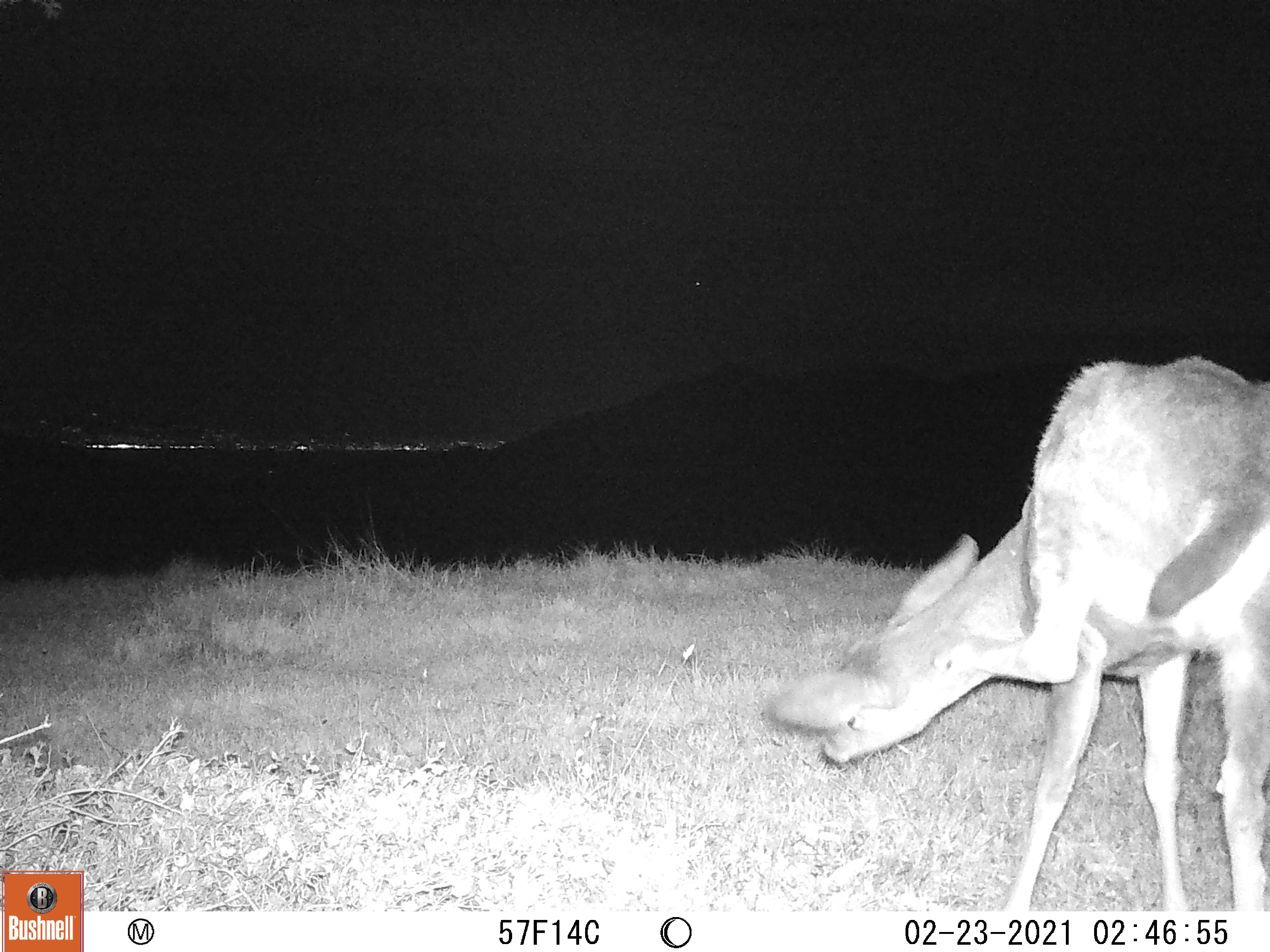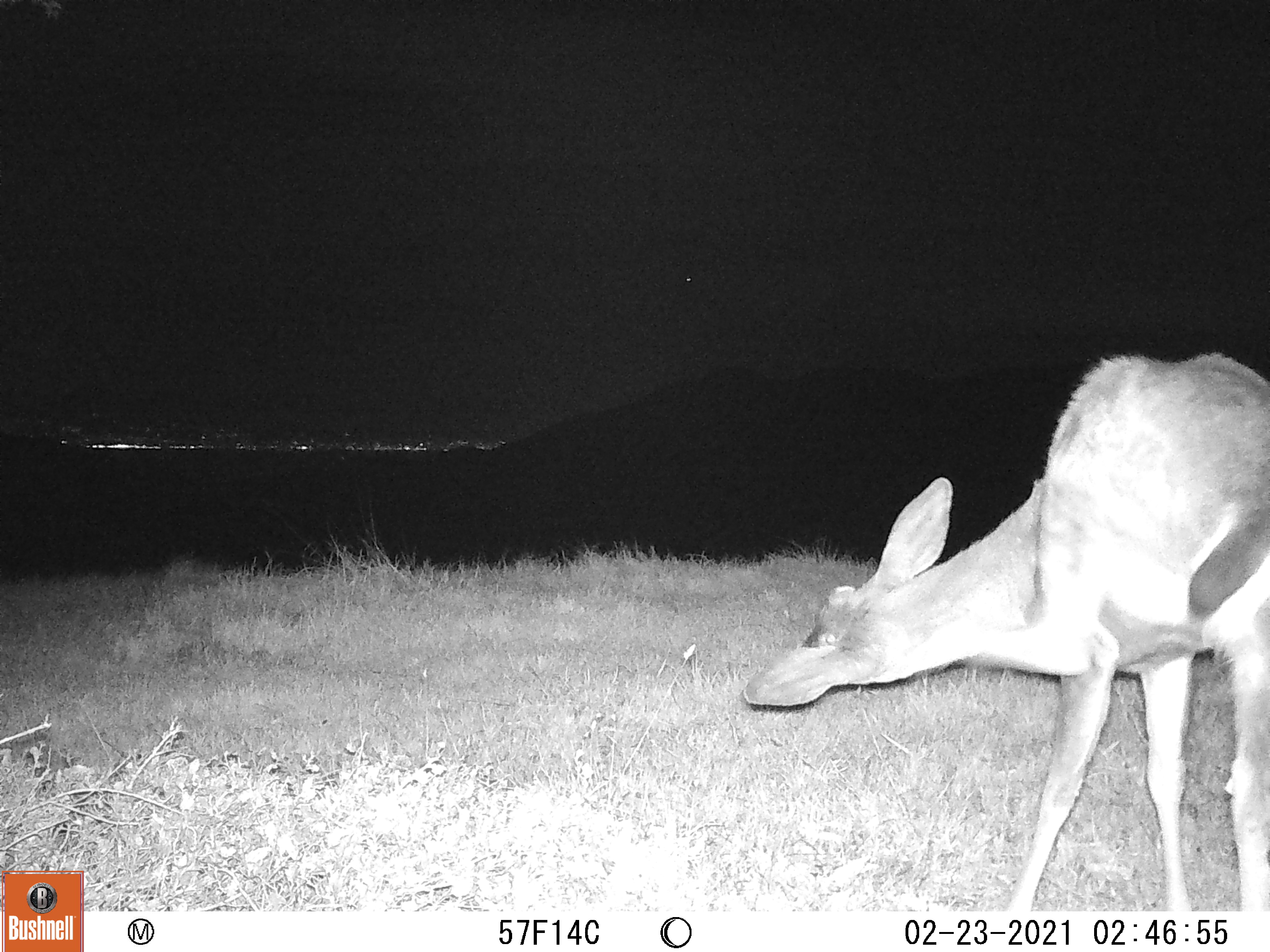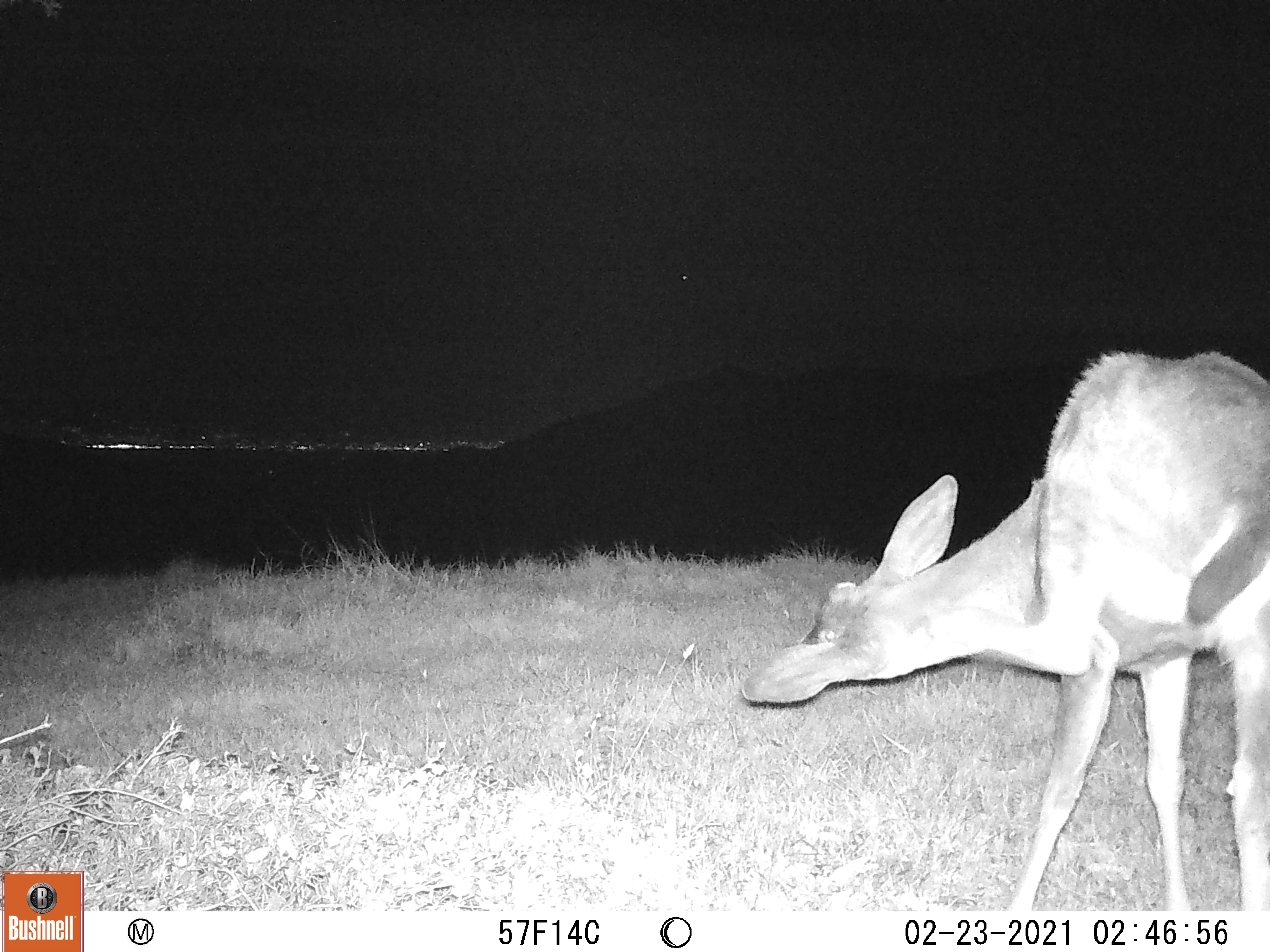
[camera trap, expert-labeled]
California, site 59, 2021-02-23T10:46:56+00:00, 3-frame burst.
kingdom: Animalia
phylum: Chordata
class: Mammalia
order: Artiodactyla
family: Cervidae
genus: Odocoileus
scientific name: Odocoileus hemionus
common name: mule deer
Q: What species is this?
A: Mule deer (Odocoileus hemionus).